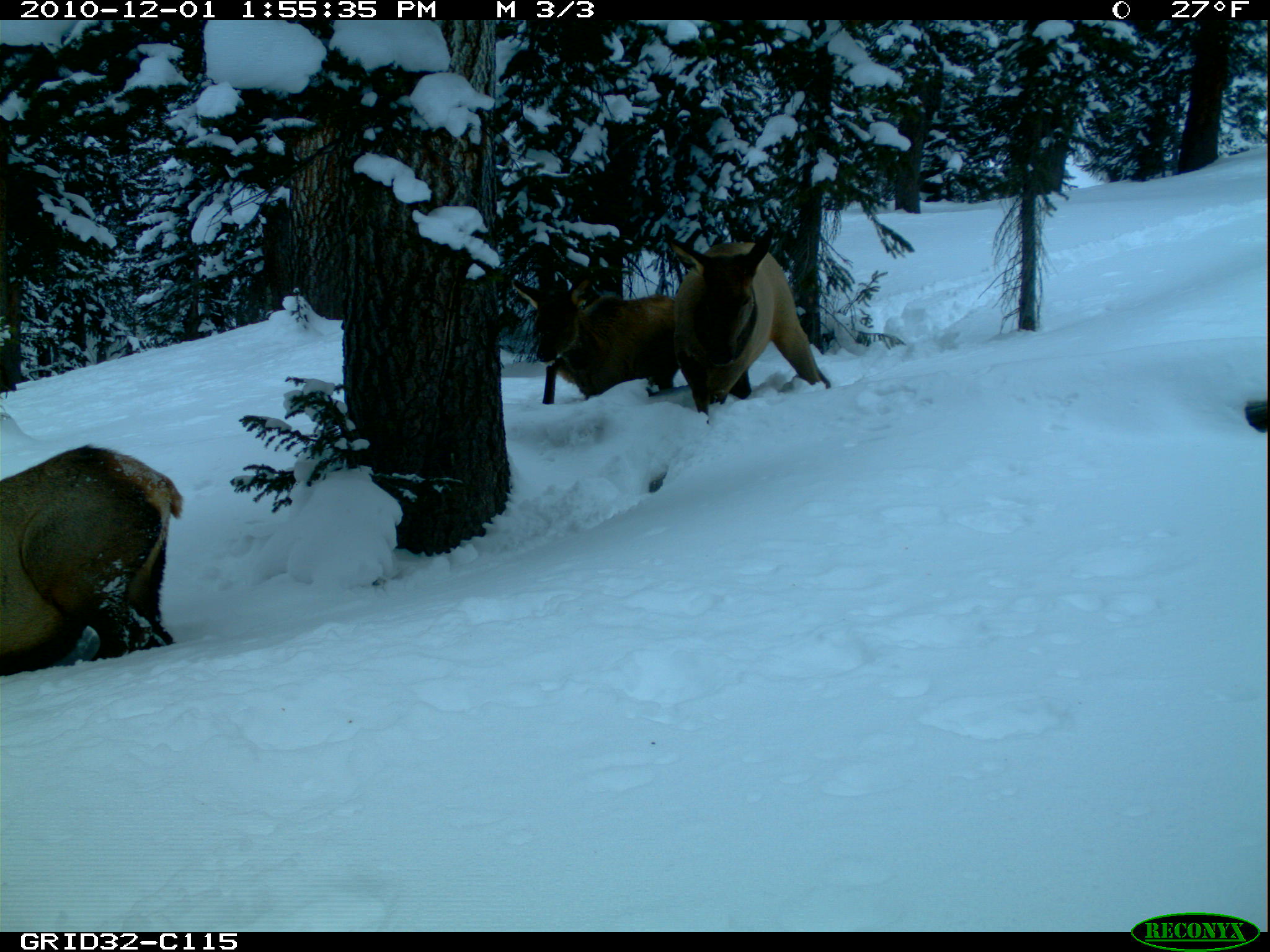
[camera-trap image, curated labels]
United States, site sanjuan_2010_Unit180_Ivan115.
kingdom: Animalia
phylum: Chordata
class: Mammalia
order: Artiodactyla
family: Cervidae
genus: Cervus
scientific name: Cervus elaphus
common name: red deer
Cervus elaphus (red deer).